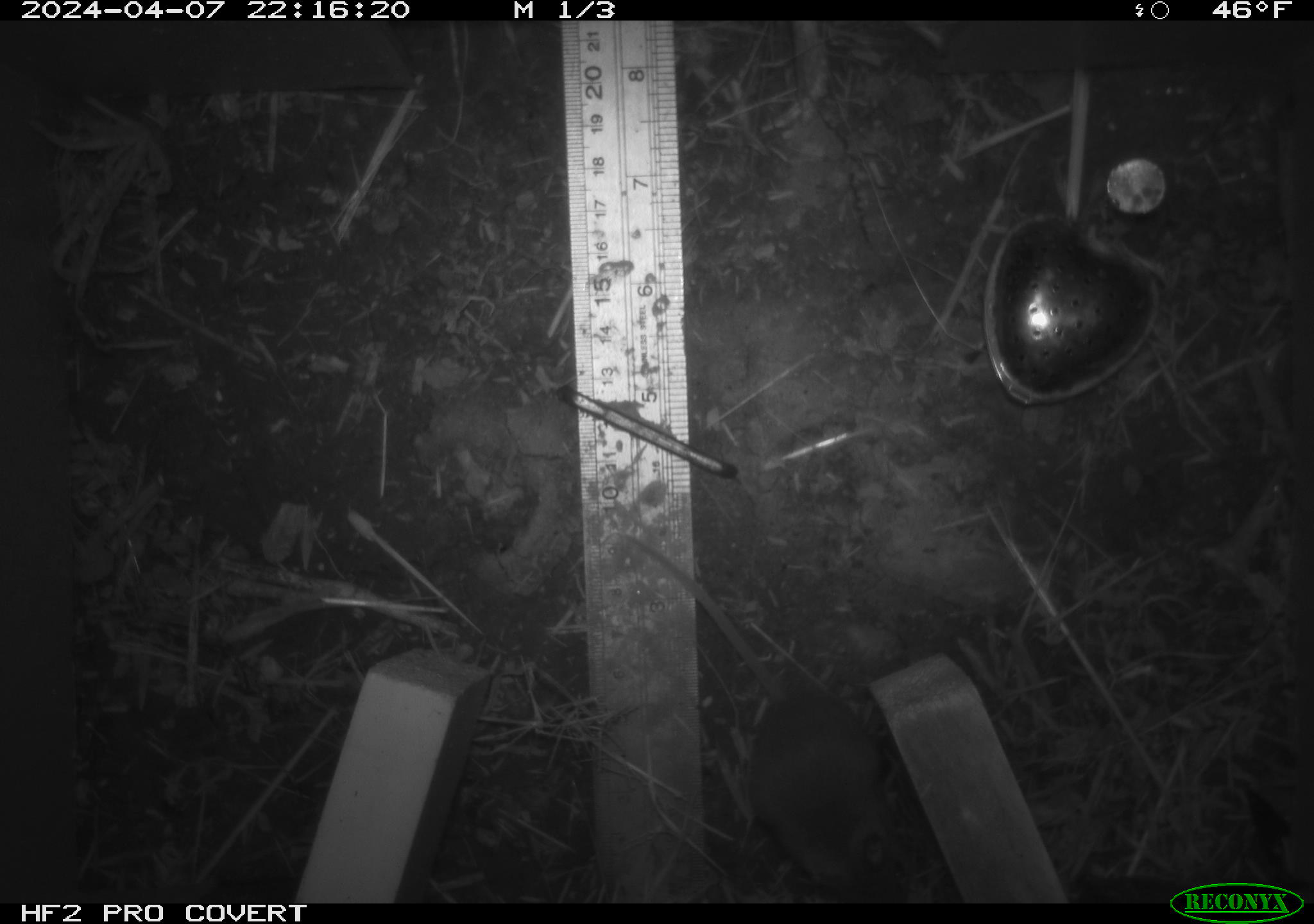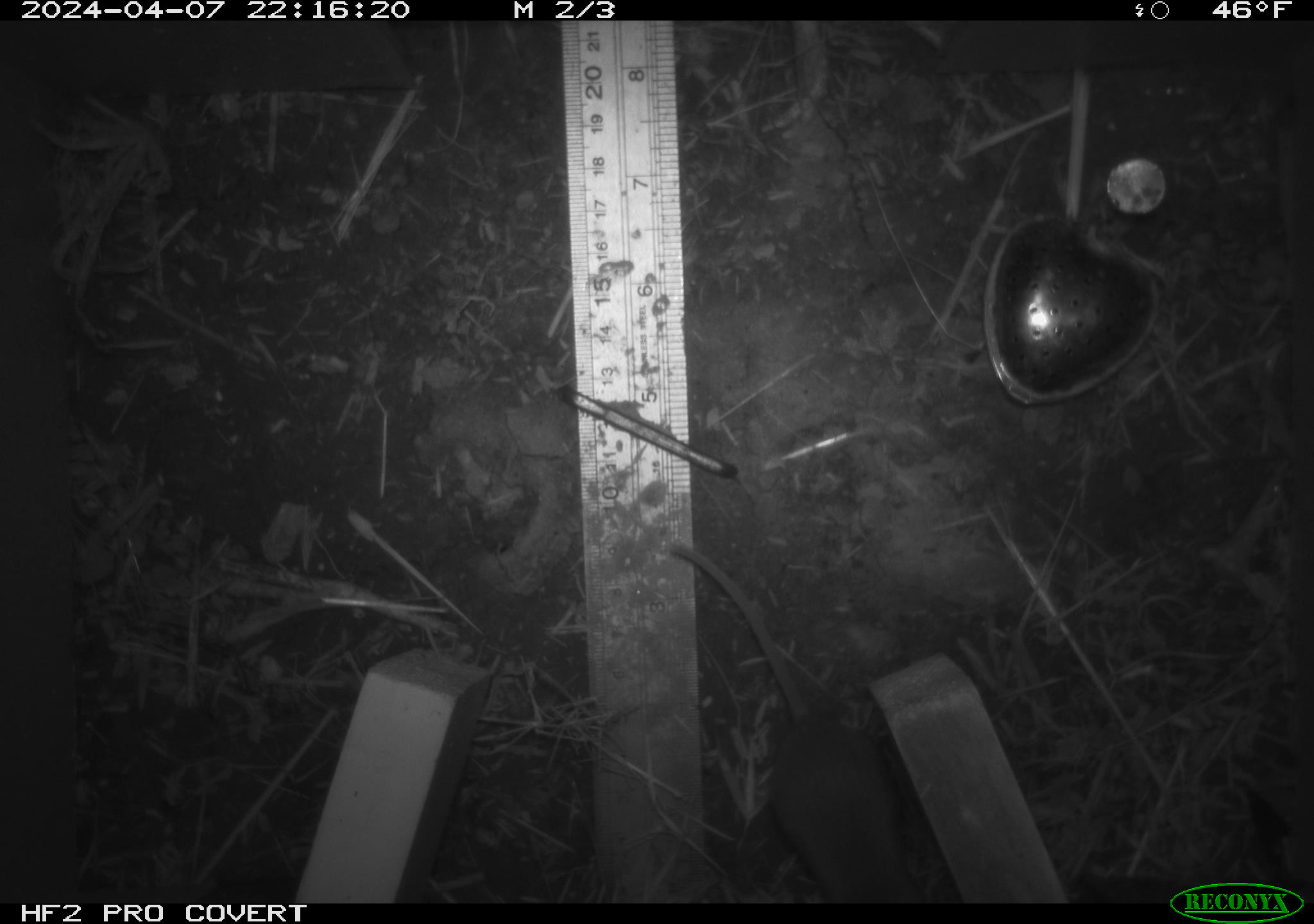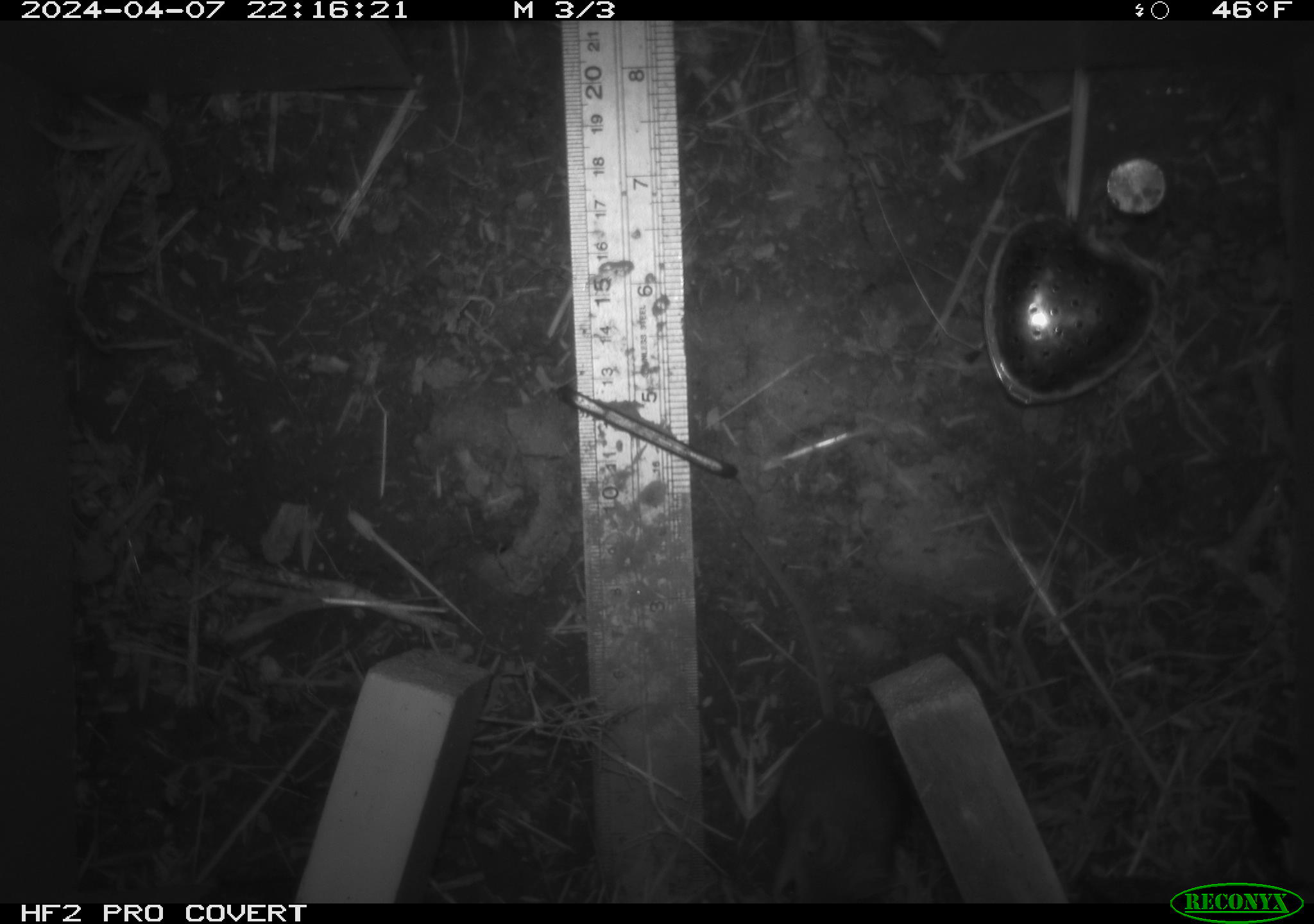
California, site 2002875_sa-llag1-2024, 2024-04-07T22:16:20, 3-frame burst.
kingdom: Animalia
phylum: Chordata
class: Mammalia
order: Rodentia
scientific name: Rodentia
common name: mouse species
Mouse species (Rodentia).